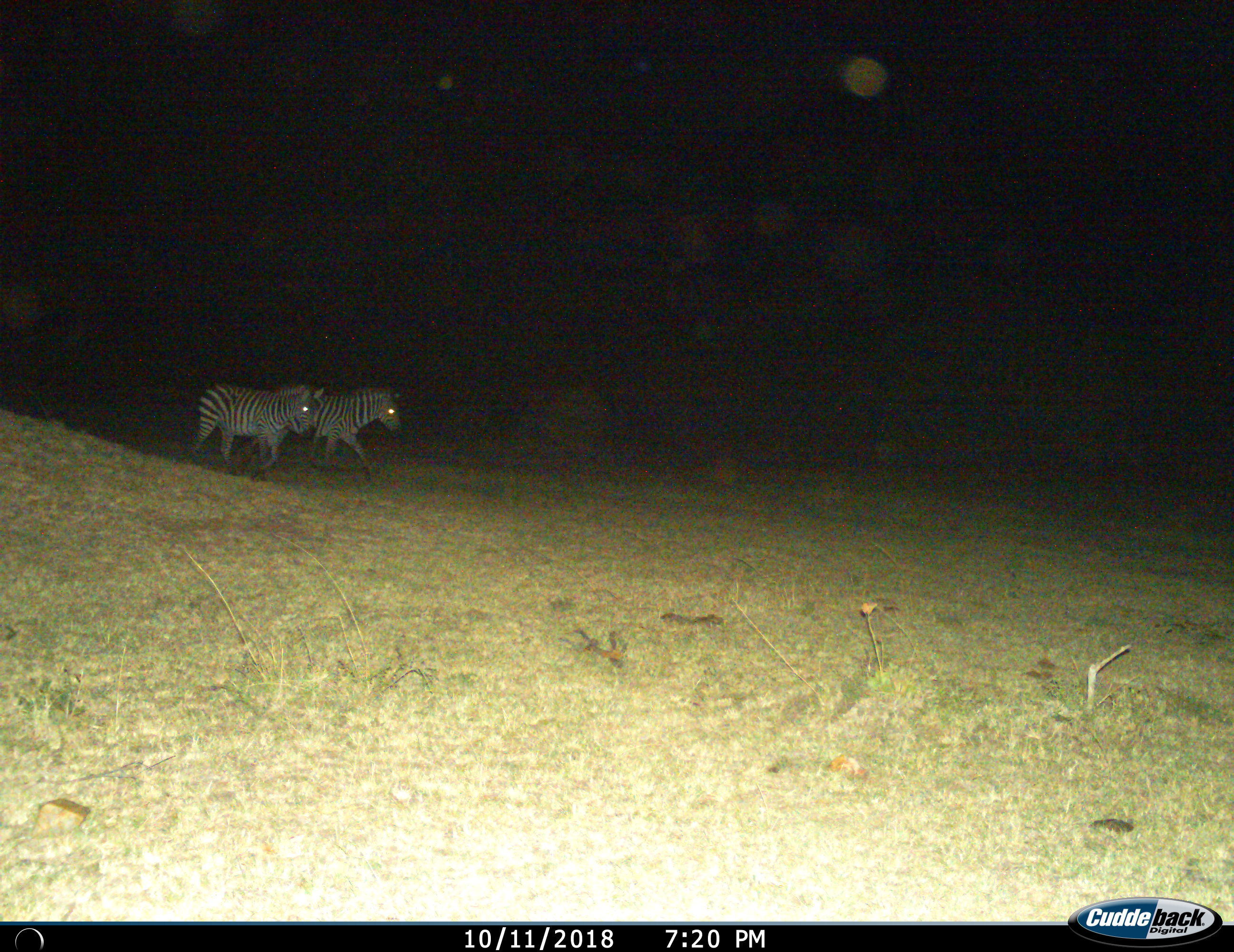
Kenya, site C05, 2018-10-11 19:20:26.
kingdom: Animalia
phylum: Chordata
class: Mammalia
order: Perissodactyla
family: Equidae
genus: Equus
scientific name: Equus quagga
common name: plains zebra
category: zebra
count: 2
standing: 10%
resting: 0%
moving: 90%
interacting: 0%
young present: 0%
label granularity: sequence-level